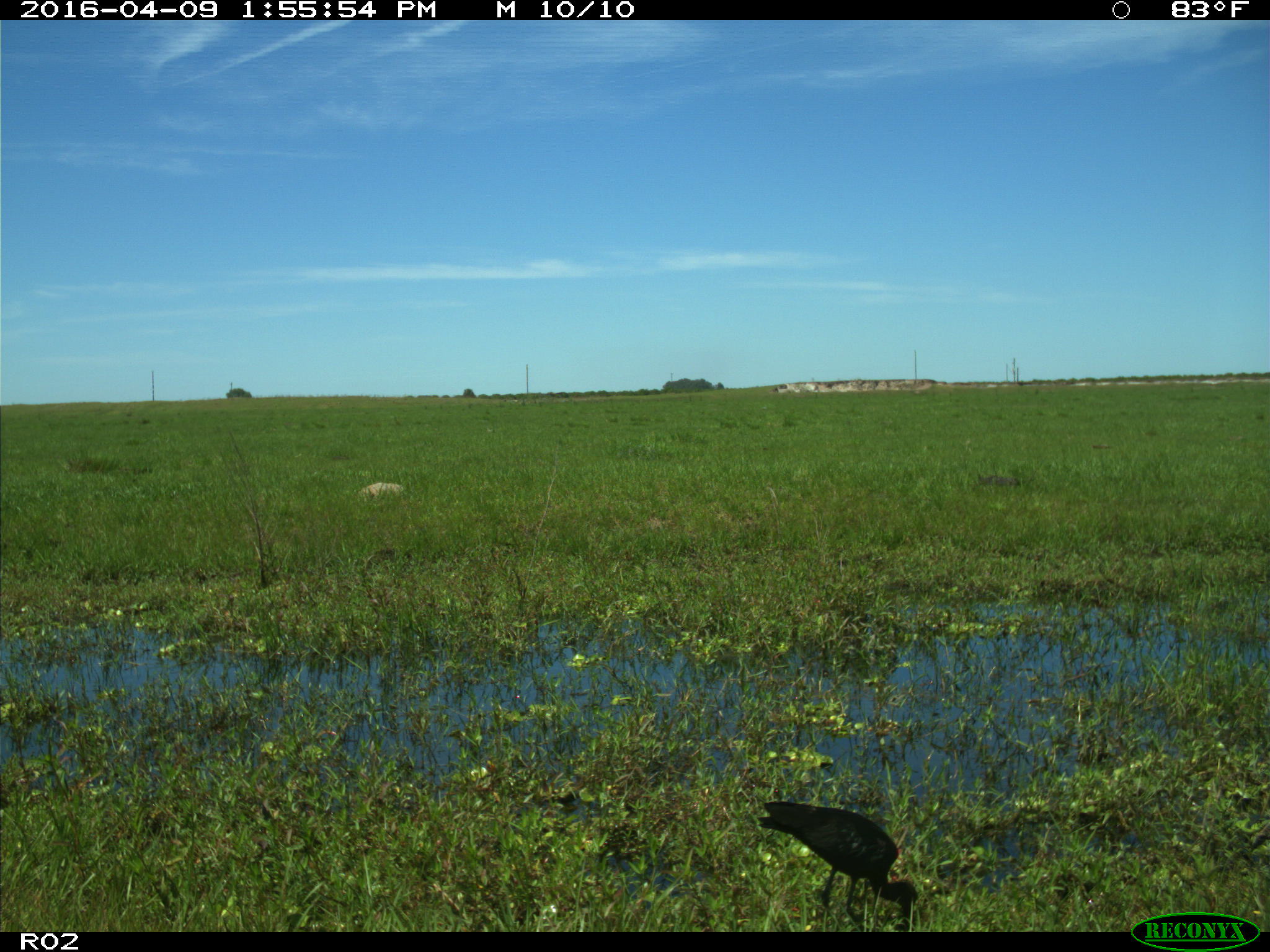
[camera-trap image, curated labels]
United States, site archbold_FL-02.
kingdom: Animalia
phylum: Chordata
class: Aves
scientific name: Aves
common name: birds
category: unidentified bird